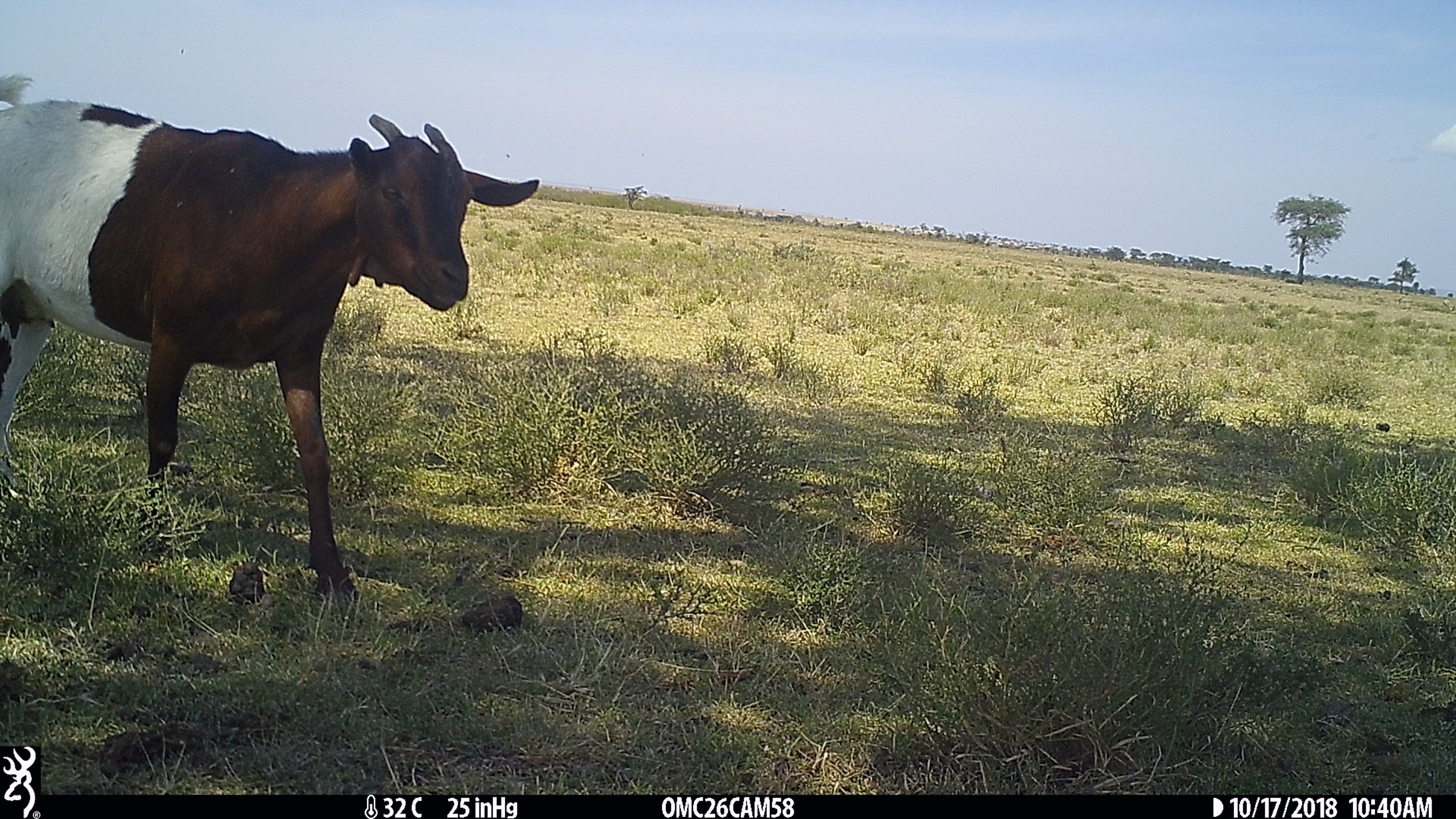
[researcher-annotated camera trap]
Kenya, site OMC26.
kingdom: Animalia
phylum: Chordata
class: Mammalia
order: Artiodactyla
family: Bovidae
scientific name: Bovidae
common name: sheep or goat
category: shoat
Shoat (sheep or goat) (Bovidae).